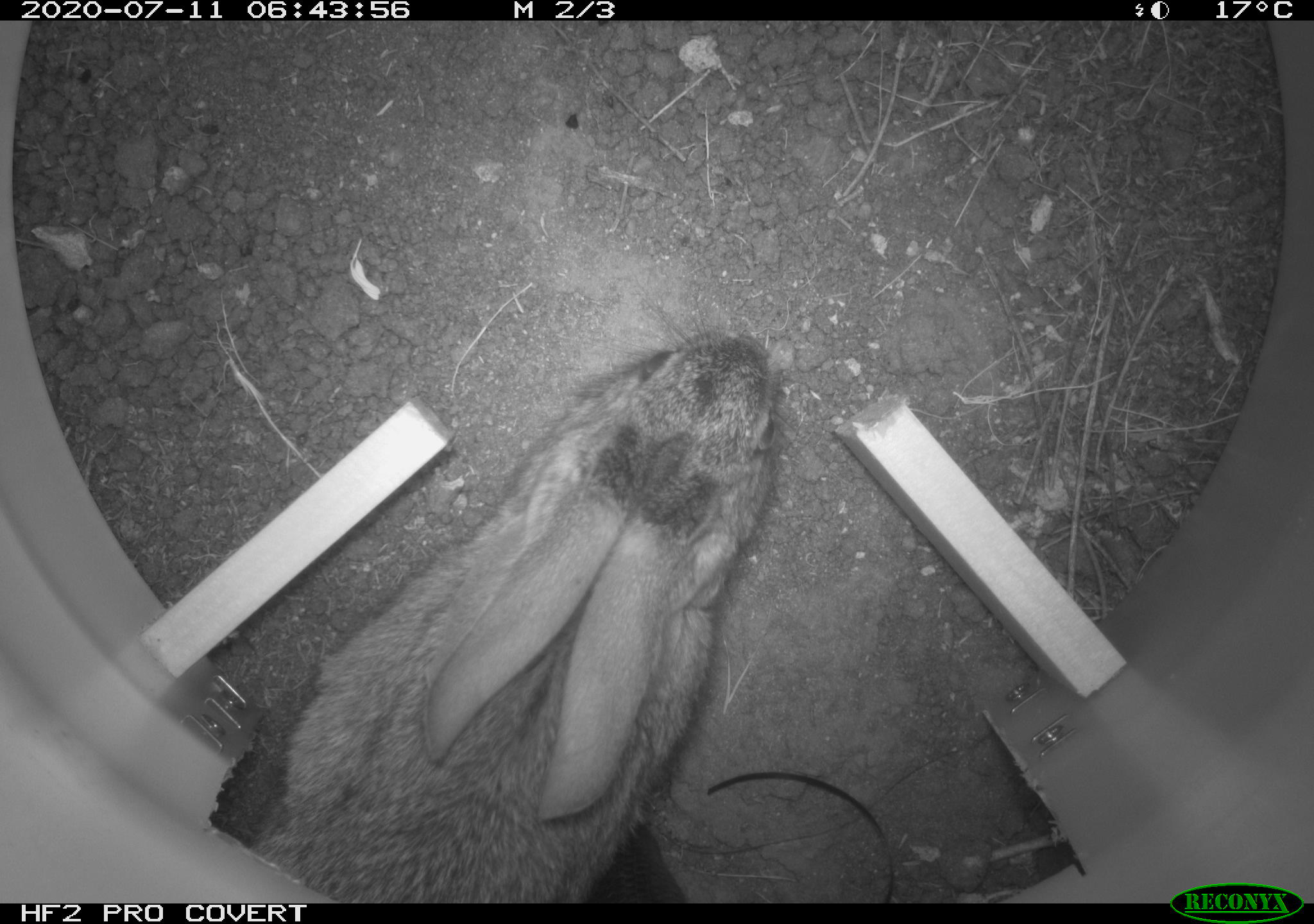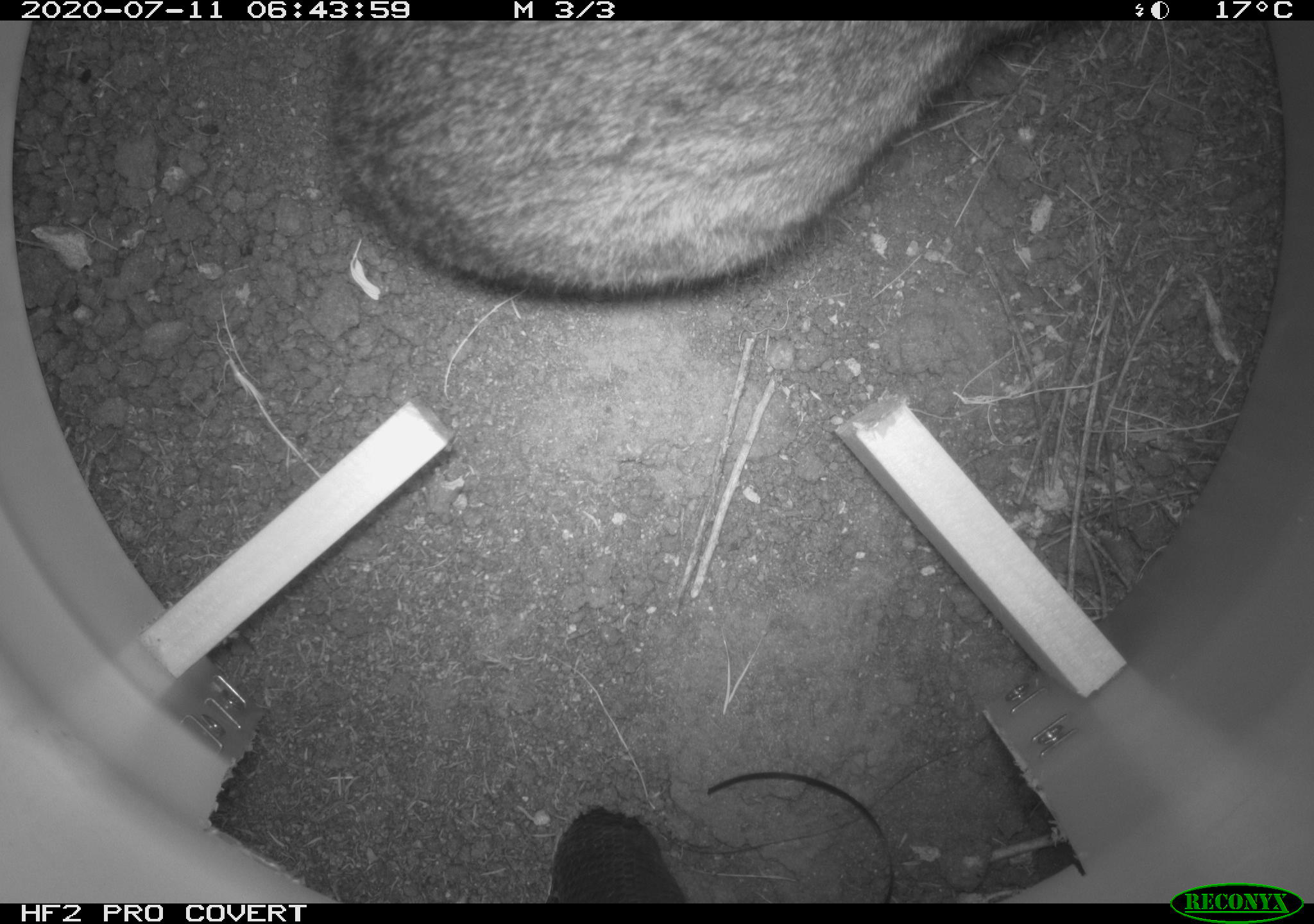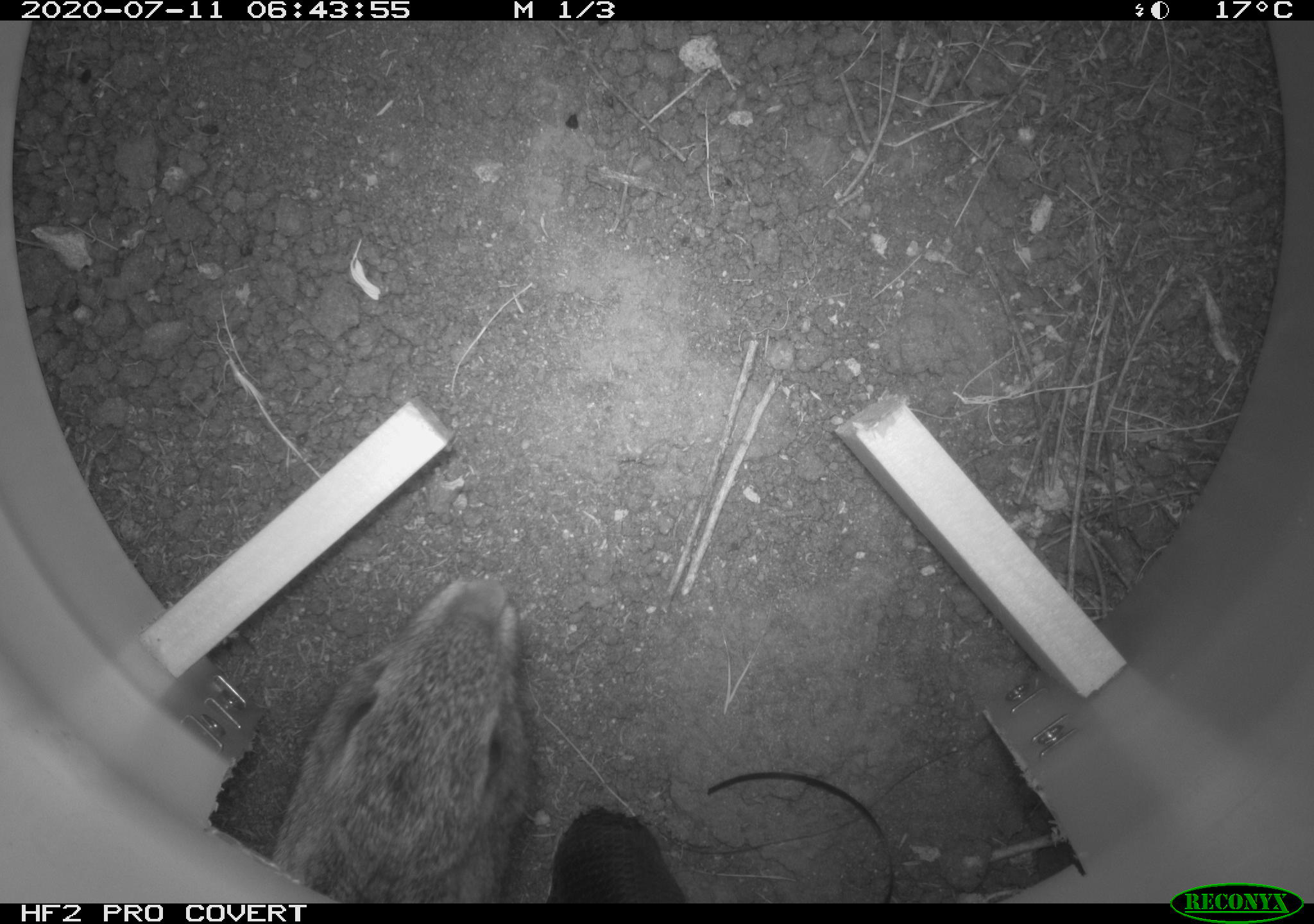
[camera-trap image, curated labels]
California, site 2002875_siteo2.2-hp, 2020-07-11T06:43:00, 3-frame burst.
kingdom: Animalia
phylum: Chordata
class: Mammalia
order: Lagomorpha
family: Leporidae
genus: Sylvilagus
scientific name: Sylvilagus bachmani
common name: brush rabbit